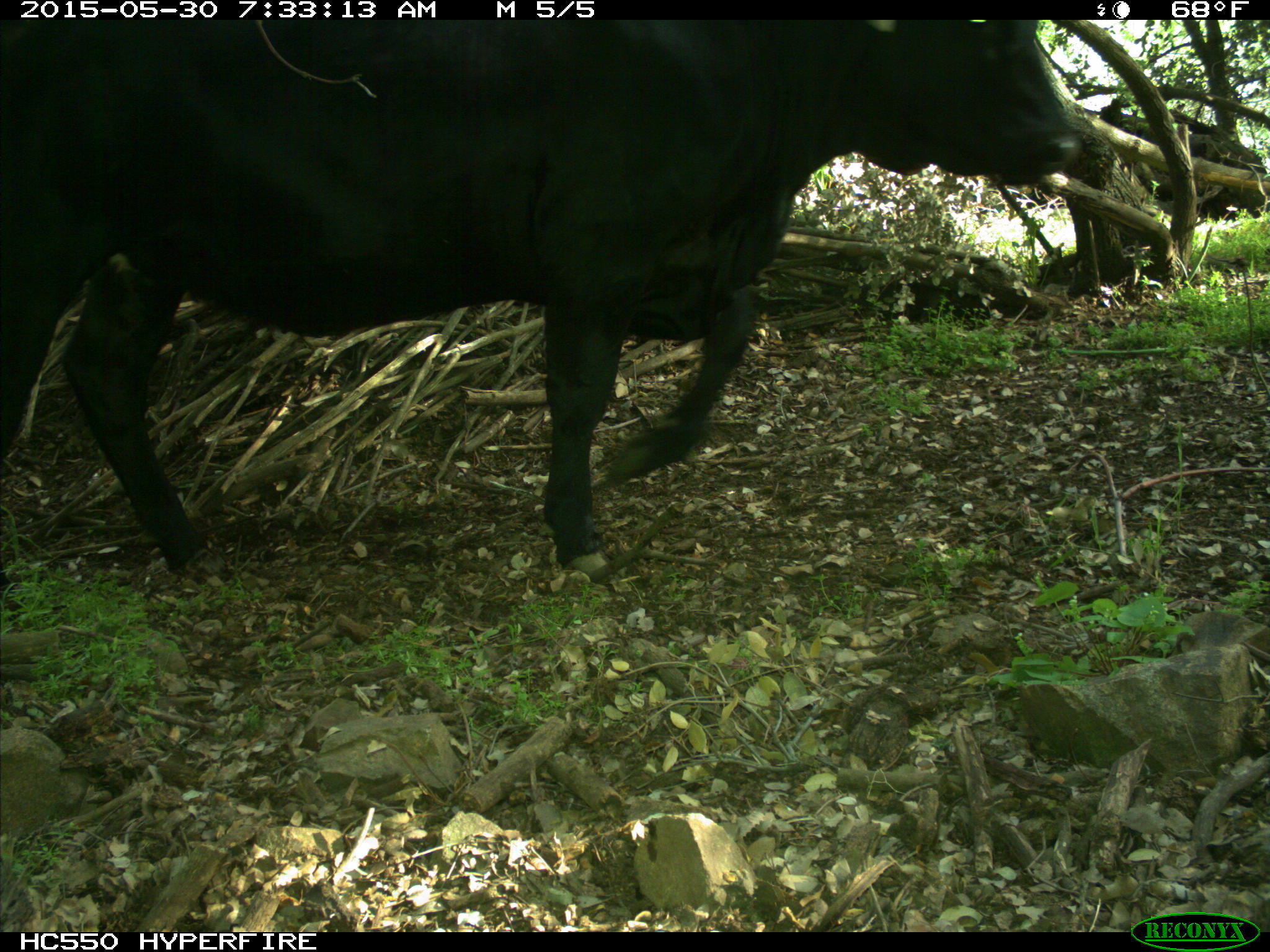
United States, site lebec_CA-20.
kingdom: Animalia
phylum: Chordata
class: Mammalia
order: Artiodactyla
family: Bovidae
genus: Bos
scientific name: Bos taurus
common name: domestic cow